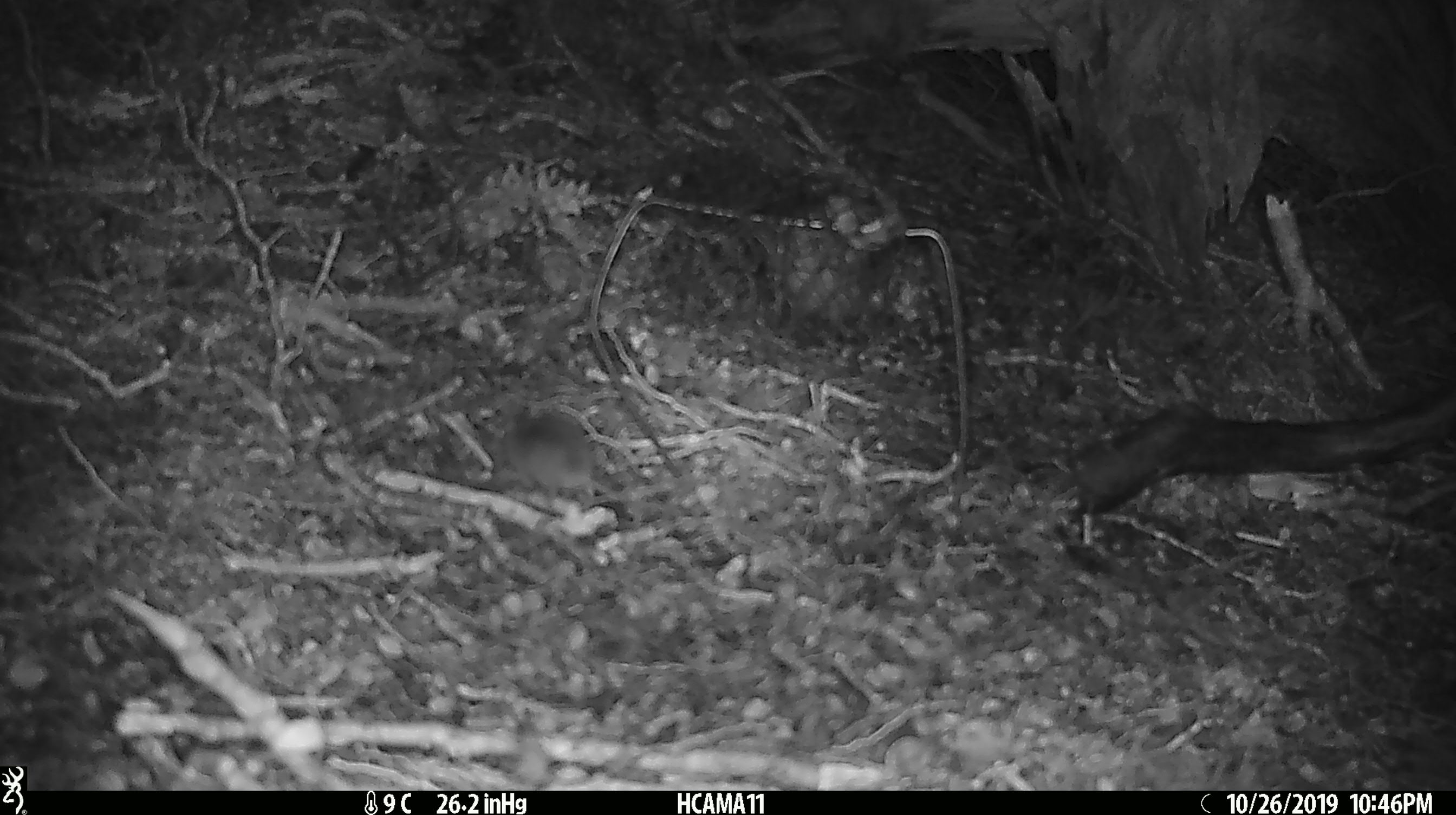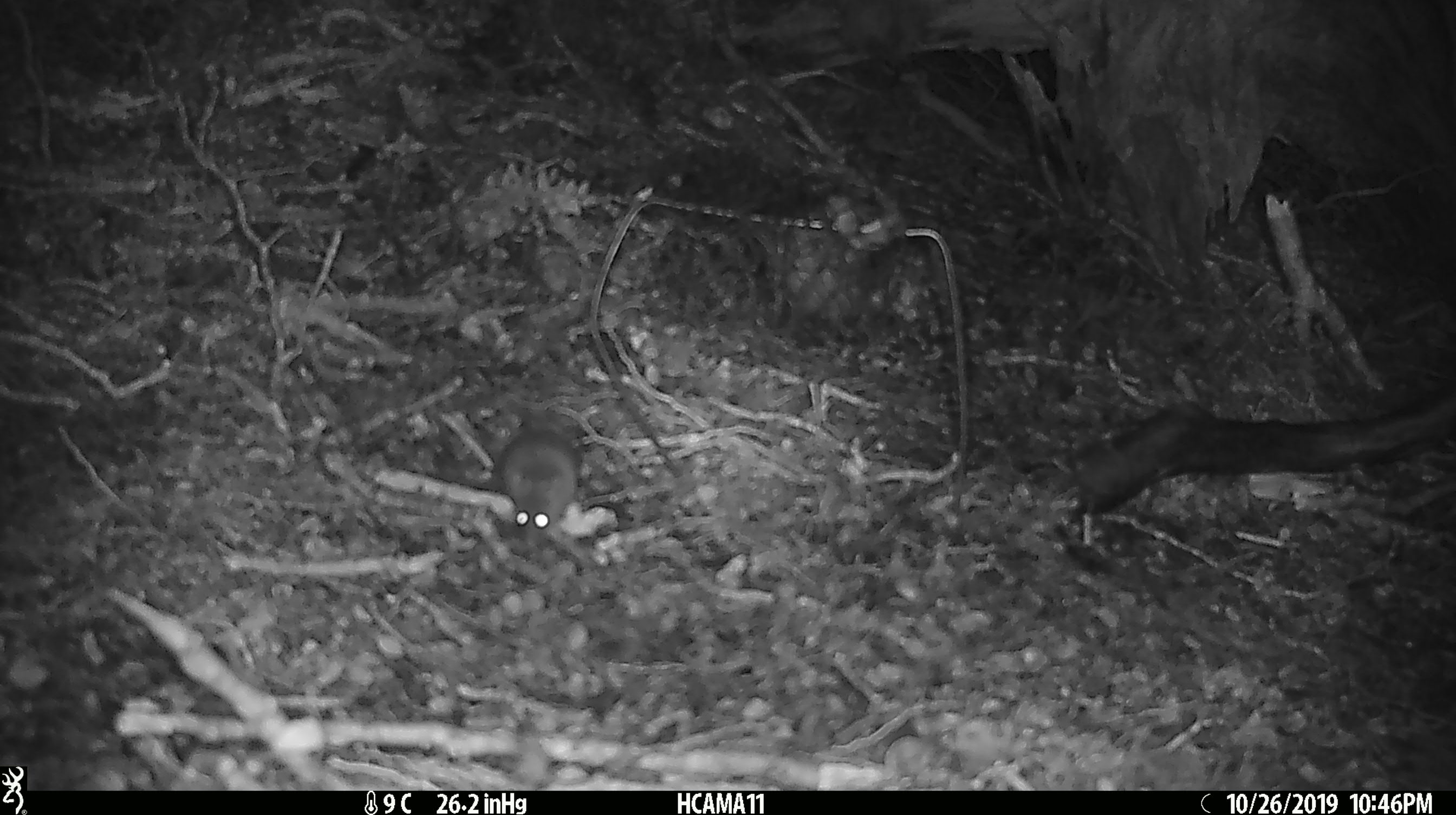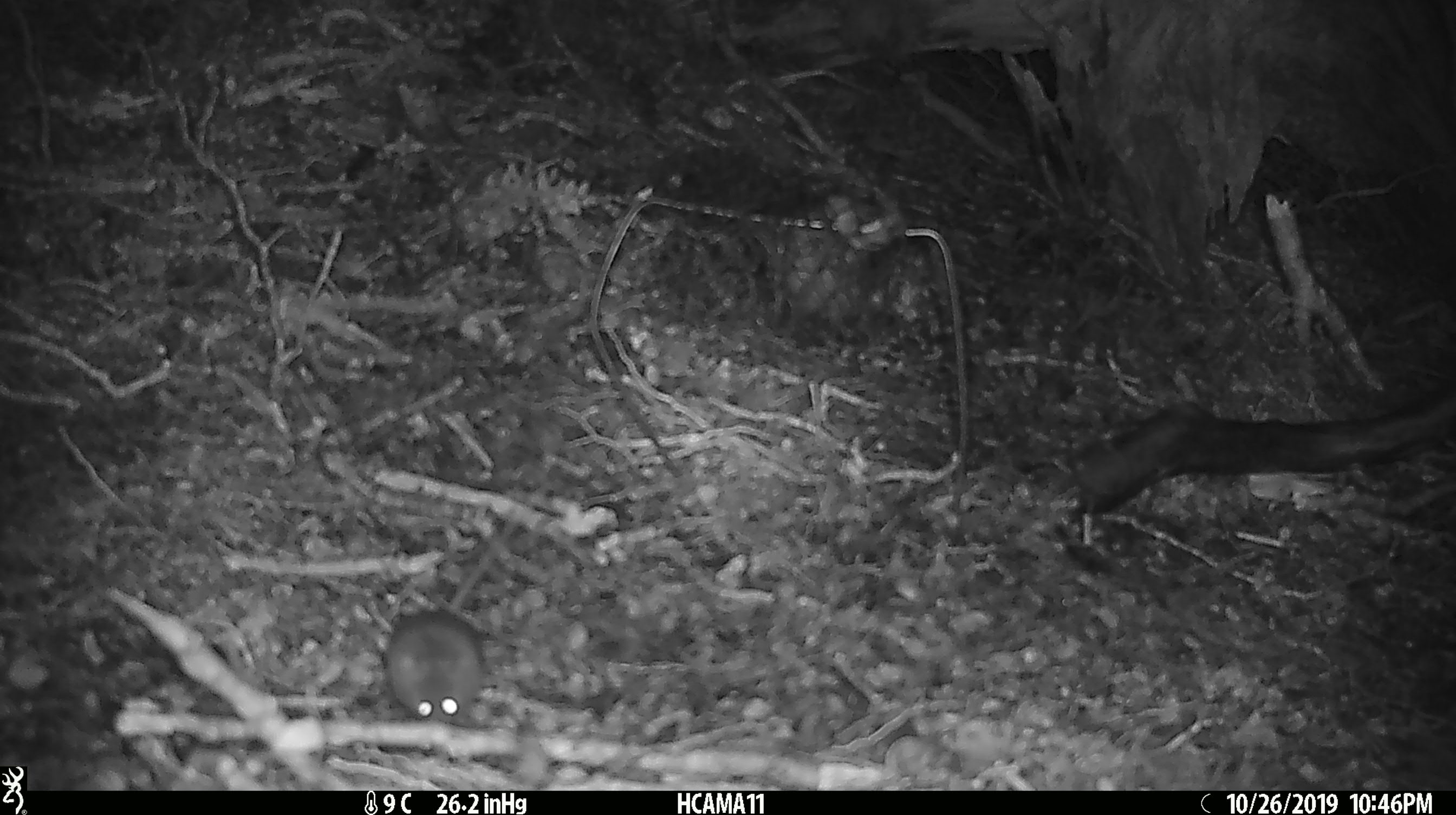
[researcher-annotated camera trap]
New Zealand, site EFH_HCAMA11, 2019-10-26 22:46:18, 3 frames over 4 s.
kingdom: Animalia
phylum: Chordata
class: Mammalia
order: Rodentia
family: Muridae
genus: Mus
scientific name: Mus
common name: mouse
Mouse (Mus).